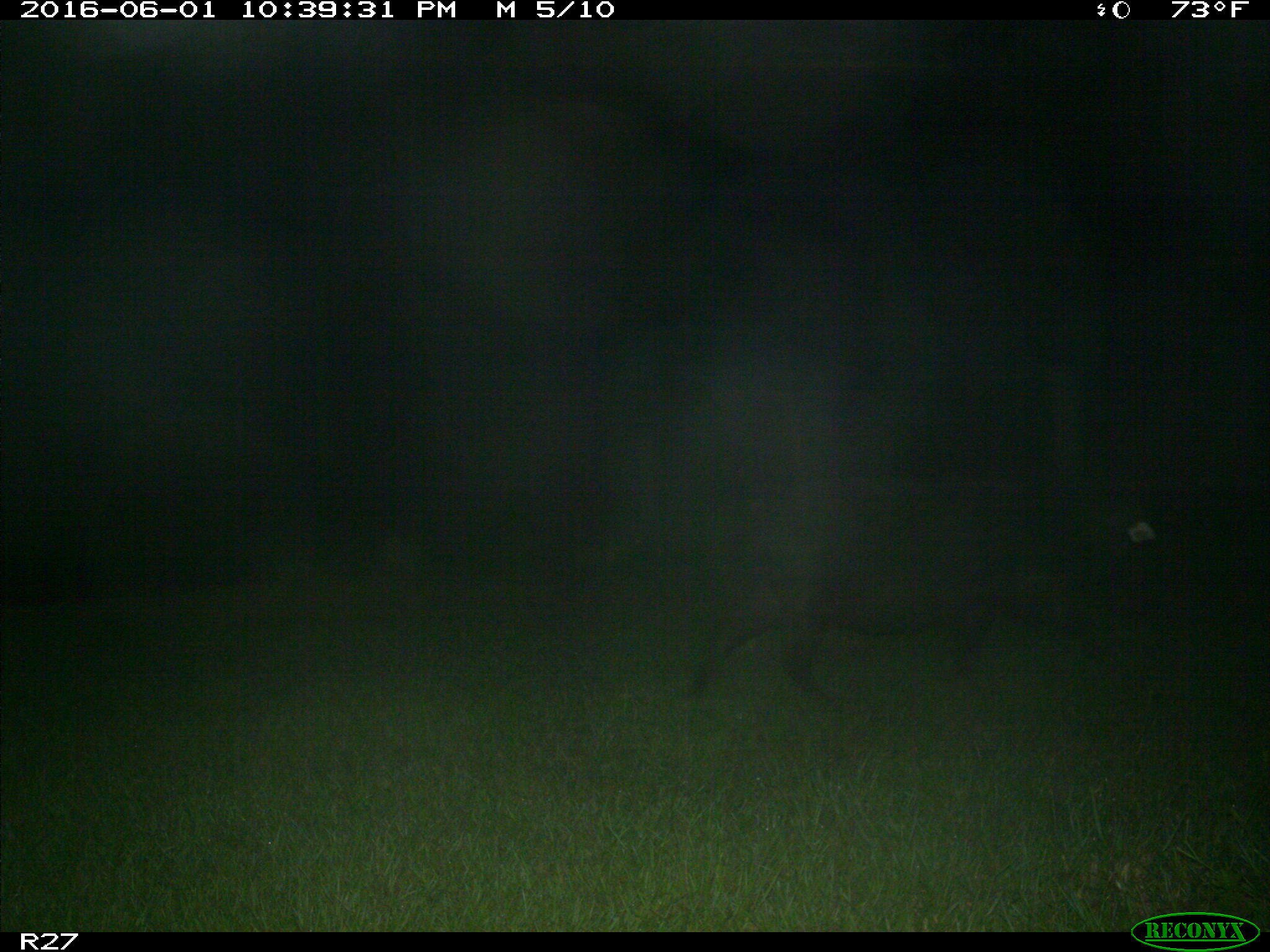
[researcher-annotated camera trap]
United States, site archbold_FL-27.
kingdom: Animalia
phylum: Chordata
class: Mammalia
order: Artiodactyla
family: Suidae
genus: Sus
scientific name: Sus scrofa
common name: wild boar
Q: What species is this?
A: Sus scrofa (wild boar).